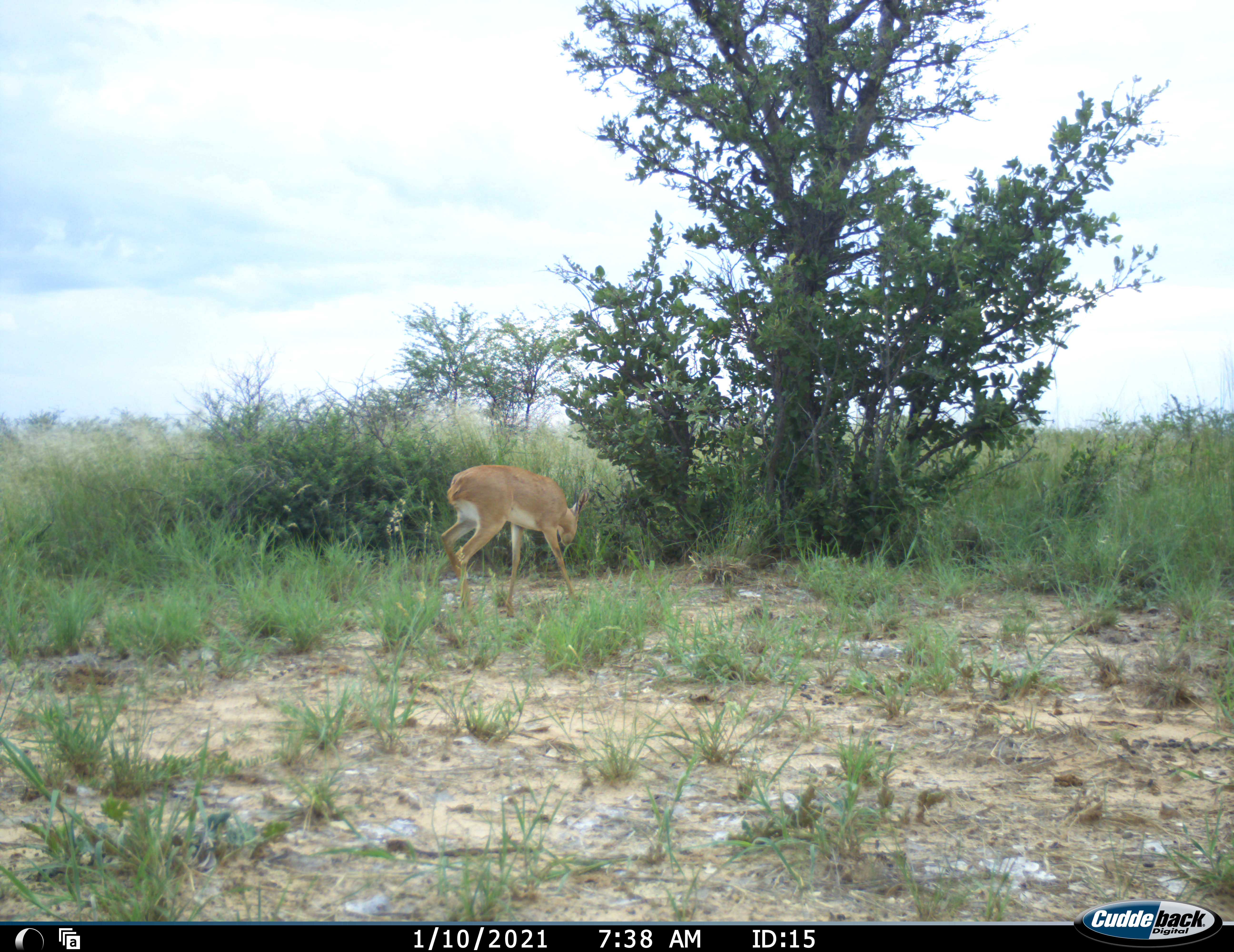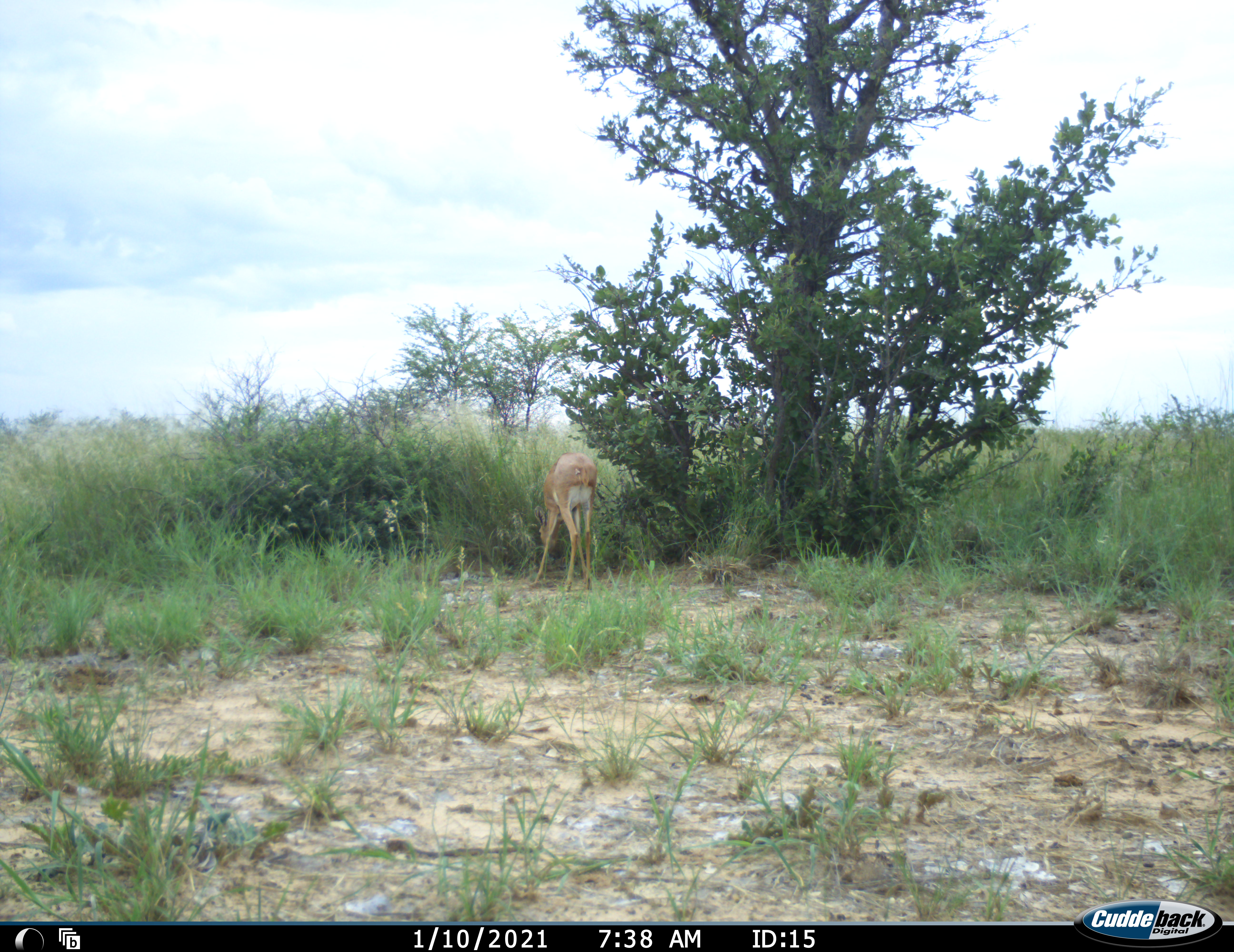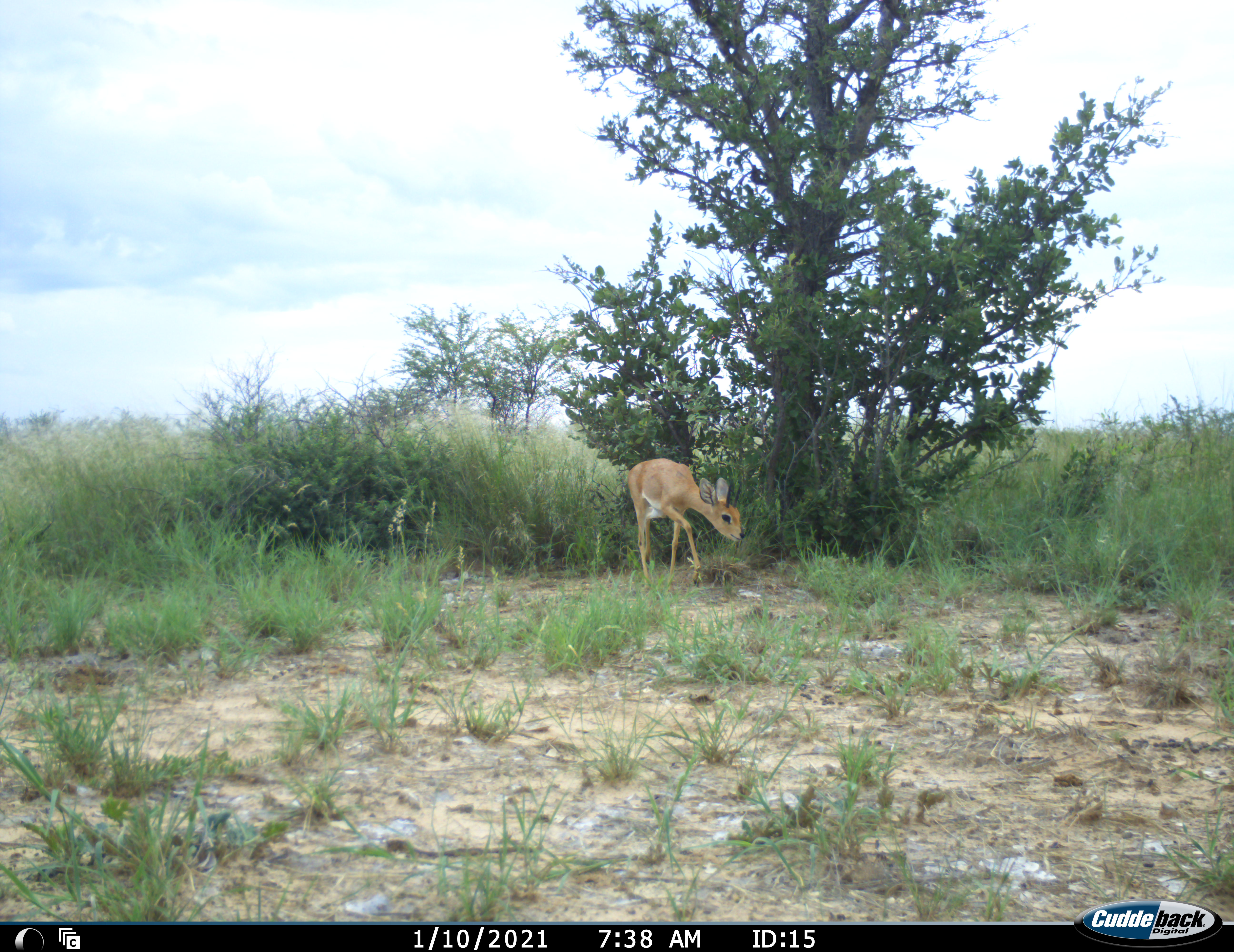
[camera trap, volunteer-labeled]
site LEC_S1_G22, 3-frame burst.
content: unidentified animal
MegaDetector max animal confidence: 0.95